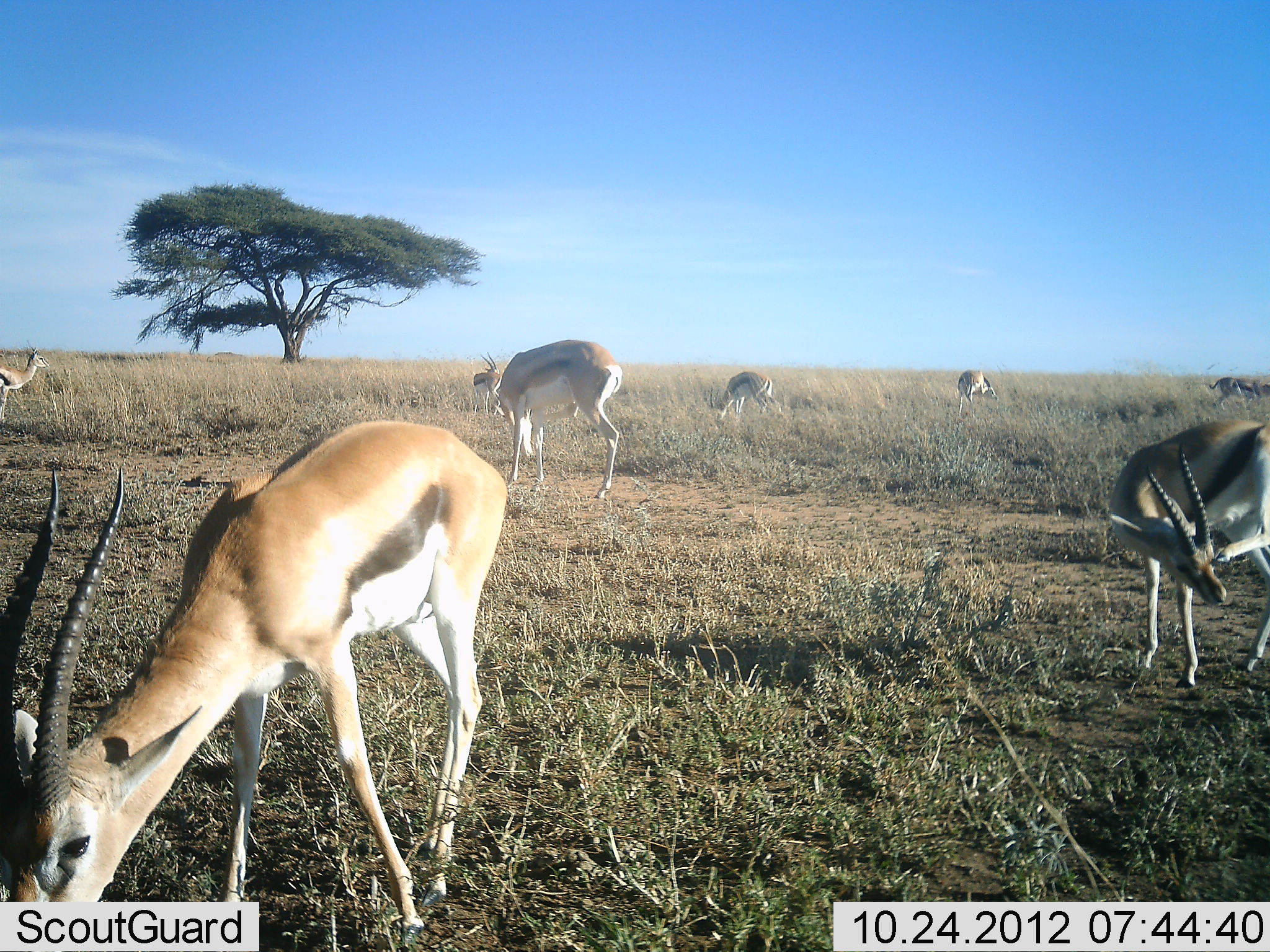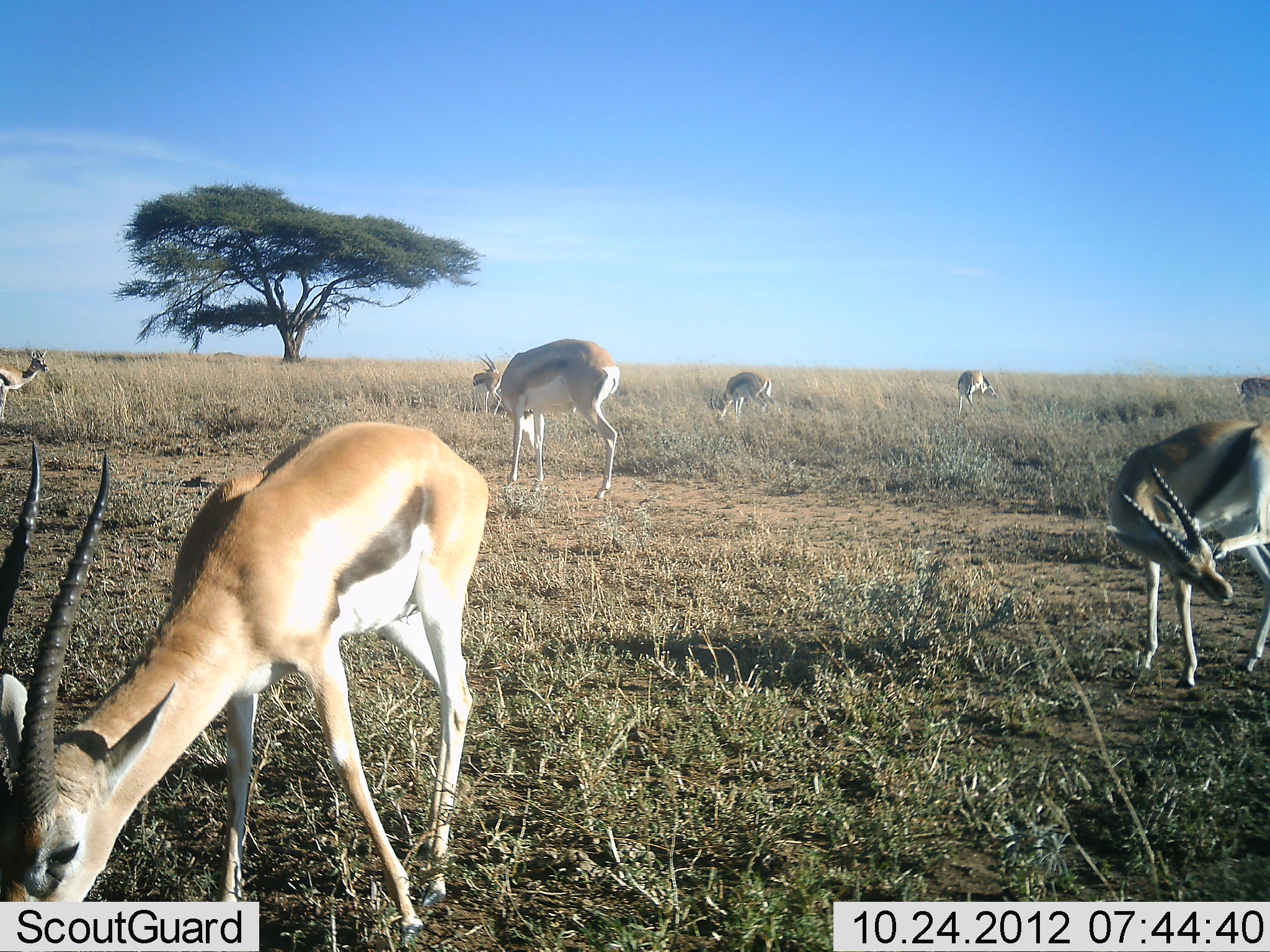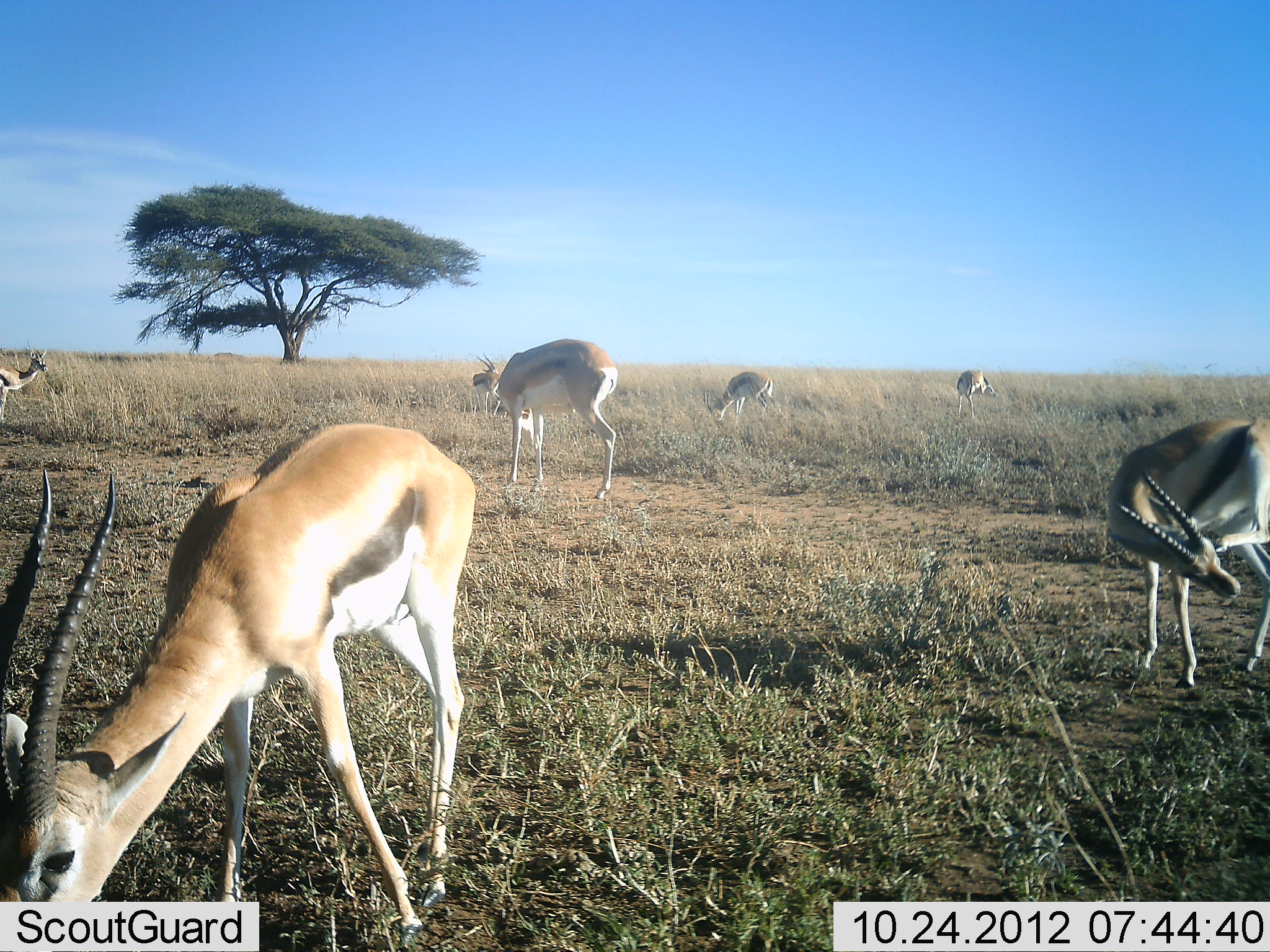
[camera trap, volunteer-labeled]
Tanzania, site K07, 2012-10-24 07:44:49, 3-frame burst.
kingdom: Animalia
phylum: Chordata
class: Mammalia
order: Artiodactyla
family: Bovidae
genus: Eudorcas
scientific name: Eudorcas thomsonii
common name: thomson's gazelle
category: gazellethomsons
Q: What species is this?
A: Gazellethomsons (thomson's gazelle) (Eudorcas thomsonii).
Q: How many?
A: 8.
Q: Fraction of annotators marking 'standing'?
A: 40%.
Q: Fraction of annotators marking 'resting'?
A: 10%.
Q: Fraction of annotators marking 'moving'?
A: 20%.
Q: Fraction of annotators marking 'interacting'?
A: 0%.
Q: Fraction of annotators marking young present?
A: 0%.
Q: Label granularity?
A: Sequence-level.